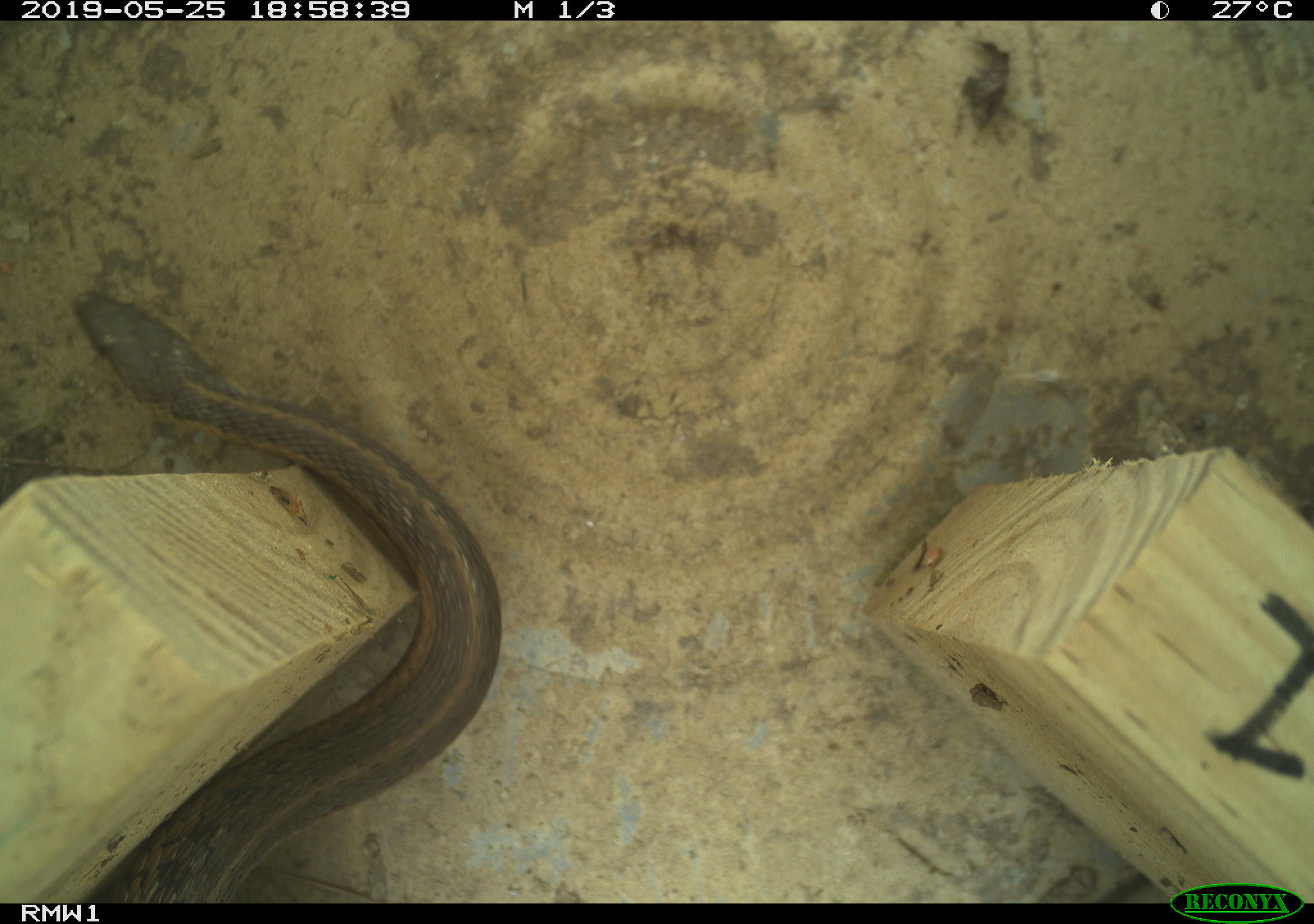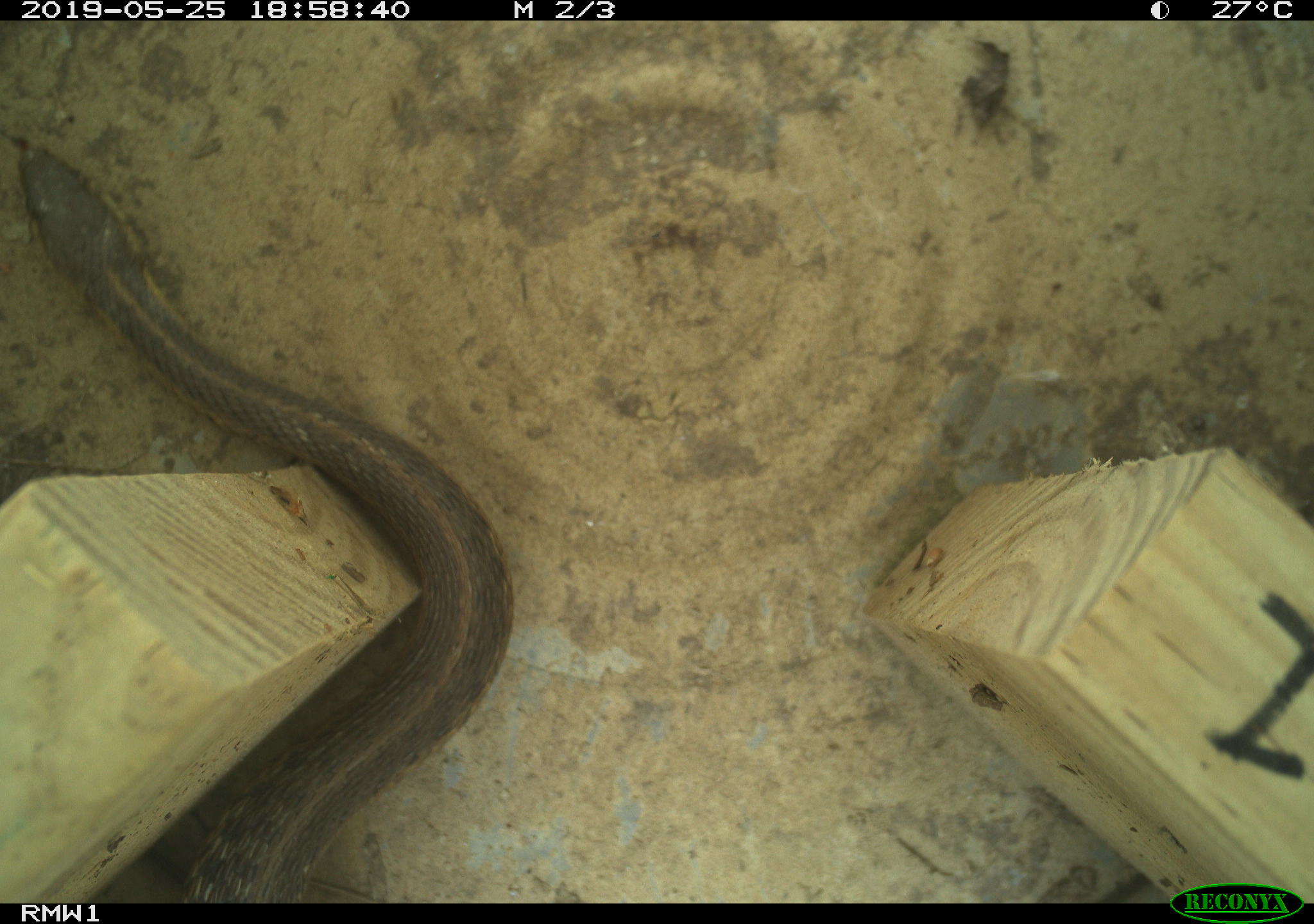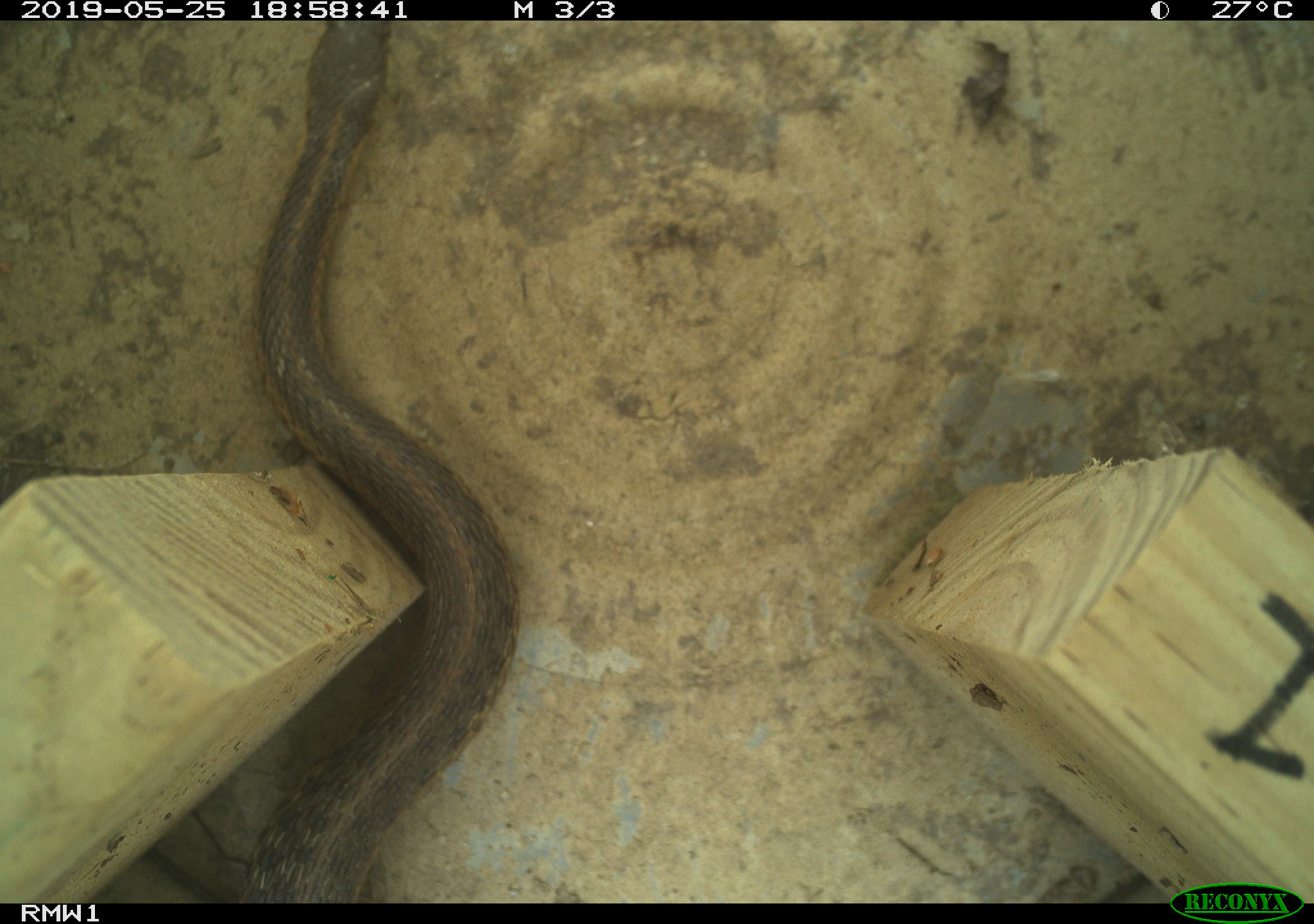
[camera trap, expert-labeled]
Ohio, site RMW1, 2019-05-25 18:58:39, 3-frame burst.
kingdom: Animalia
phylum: Chordata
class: Reptilia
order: Squamata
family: Colubridae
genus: Thamnophis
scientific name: Thamnophis sirtalis sirtalis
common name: eastern gartersnake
Eastern gartersnake (Thamnophis sirtalis sirtalis).